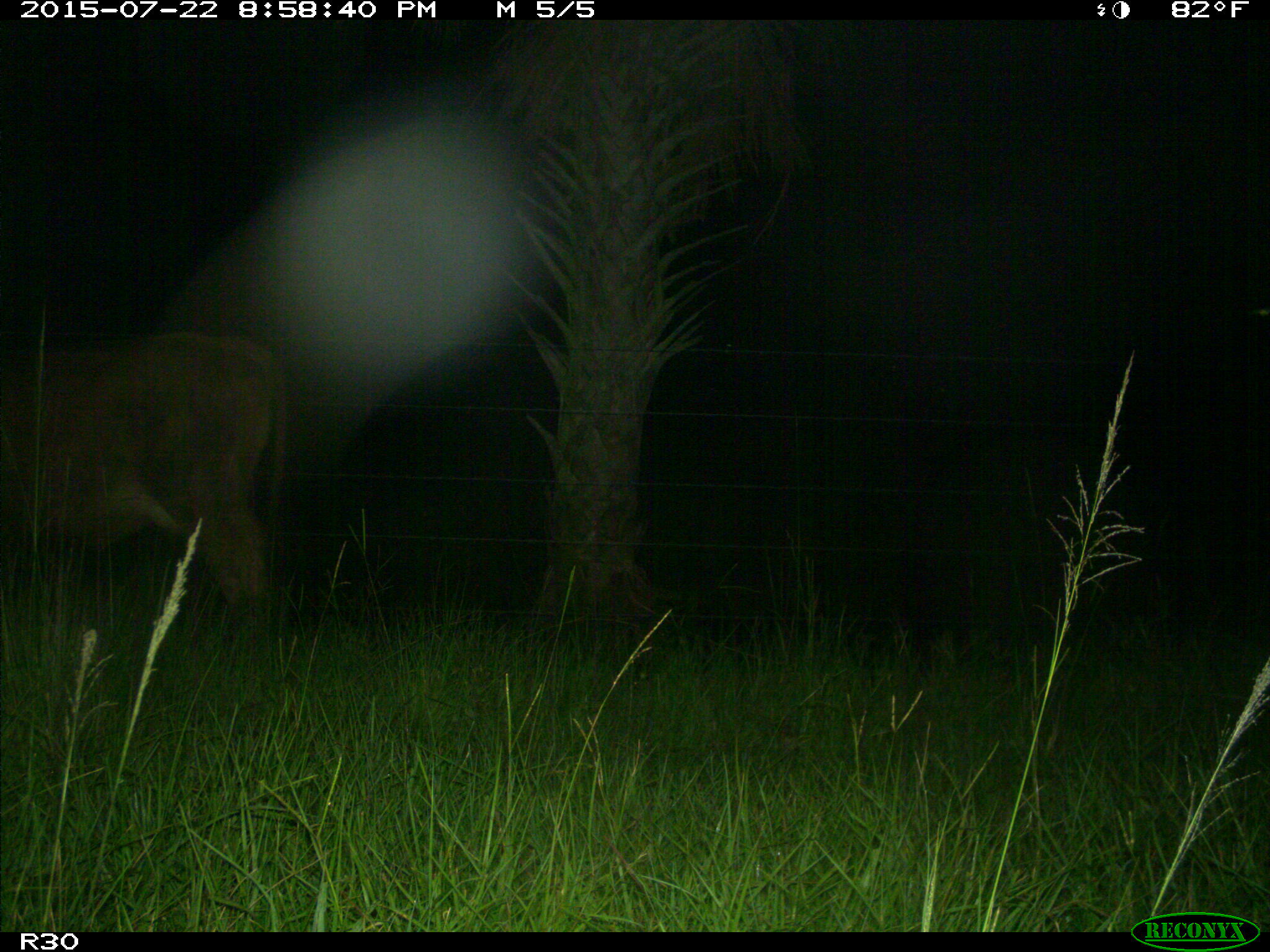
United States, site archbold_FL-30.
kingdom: Animalia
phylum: Chordata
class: Mammalia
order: Artiodactyla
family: Bovidae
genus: Bos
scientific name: Bos taurus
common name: domestic cow